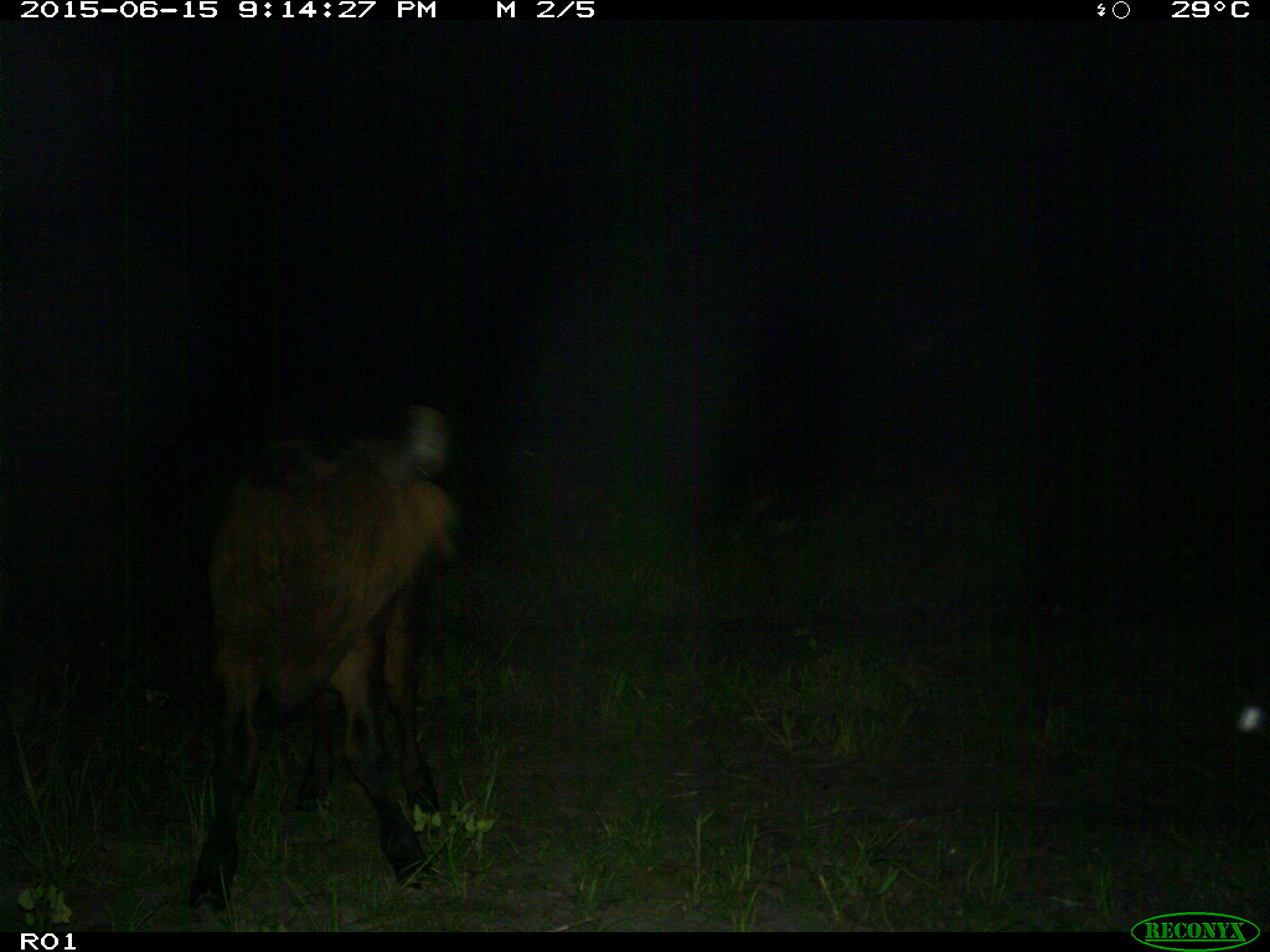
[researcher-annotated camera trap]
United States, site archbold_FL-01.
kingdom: Animalia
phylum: Chordata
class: Mammalia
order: Artiodactyla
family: Bovidae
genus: Bos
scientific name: Bos taurus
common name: domestic cow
Bos taurus (domestic cow).